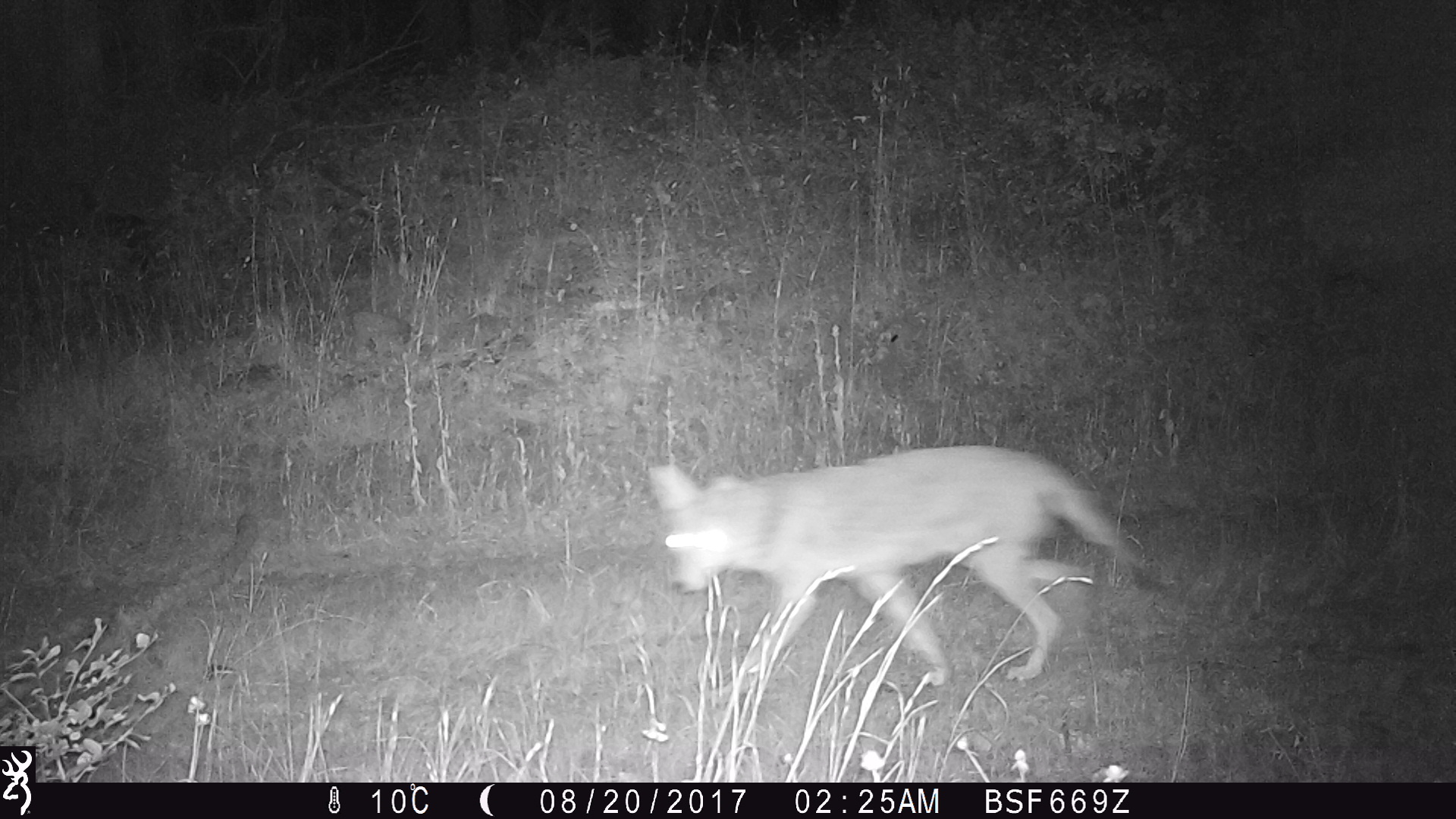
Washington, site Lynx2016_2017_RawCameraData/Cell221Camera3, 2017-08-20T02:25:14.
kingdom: Animalia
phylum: Chordata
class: Mammalia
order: Carnivora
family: Canidae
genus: Canis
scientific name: Canis latrans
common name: coyote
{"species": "Canis latrans (coyote)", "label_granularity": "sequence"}